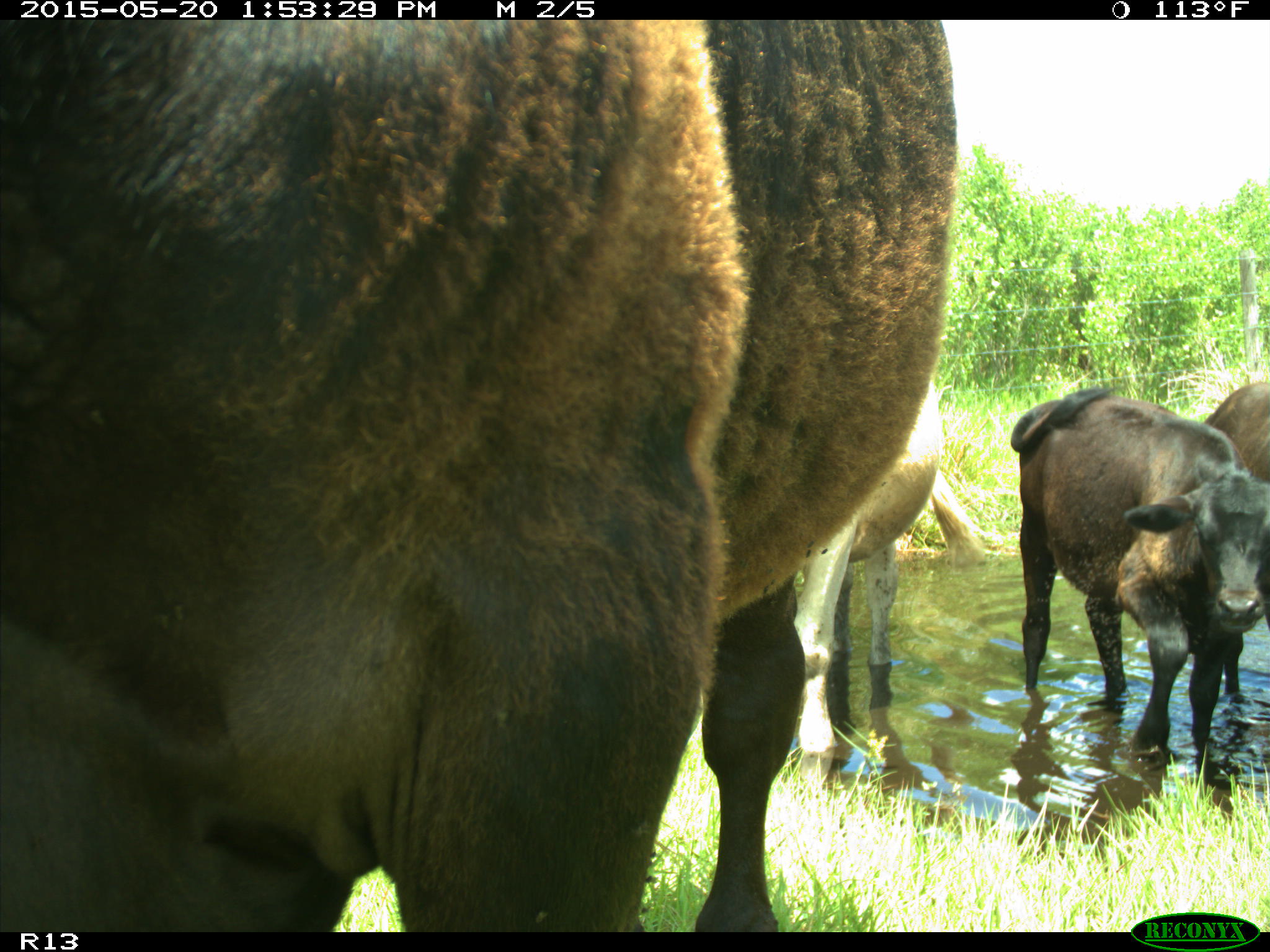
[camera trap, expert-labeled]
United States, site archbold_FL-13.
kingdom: Animalia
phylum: Chordata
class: Mammalia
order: Artiodactyla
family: Bovidae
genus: Bos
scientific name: Bos taurus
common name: domestic cow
Bos taurus (domestic cow).